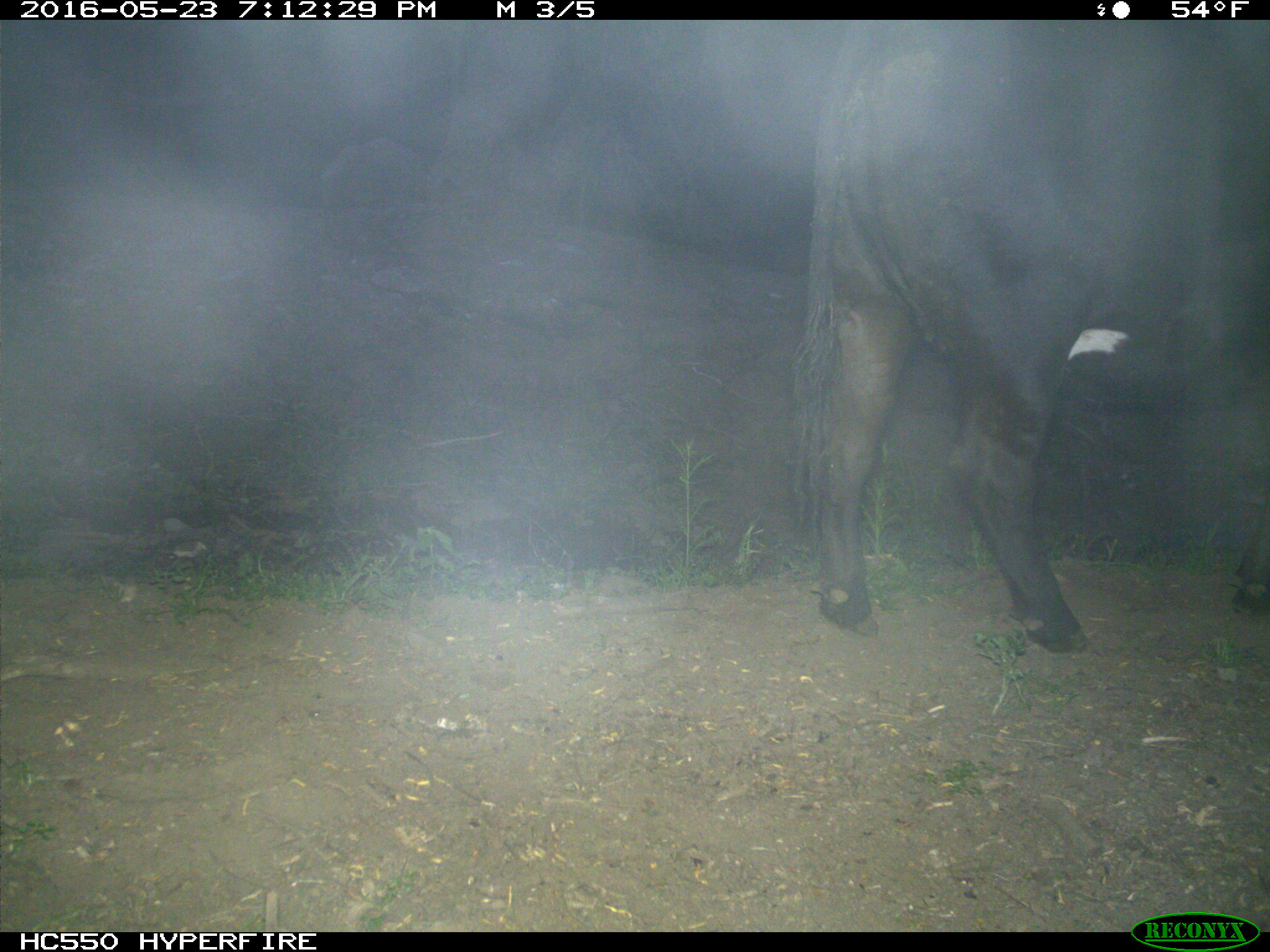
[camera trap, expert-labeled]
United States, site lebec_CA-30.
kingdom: Animalia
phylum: Chordata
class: Mammalia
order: Artiodactyla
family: Bovidae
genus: Bos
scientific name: Bos taurus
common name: domestic cow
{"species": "Bos taurus (domestic cow)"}